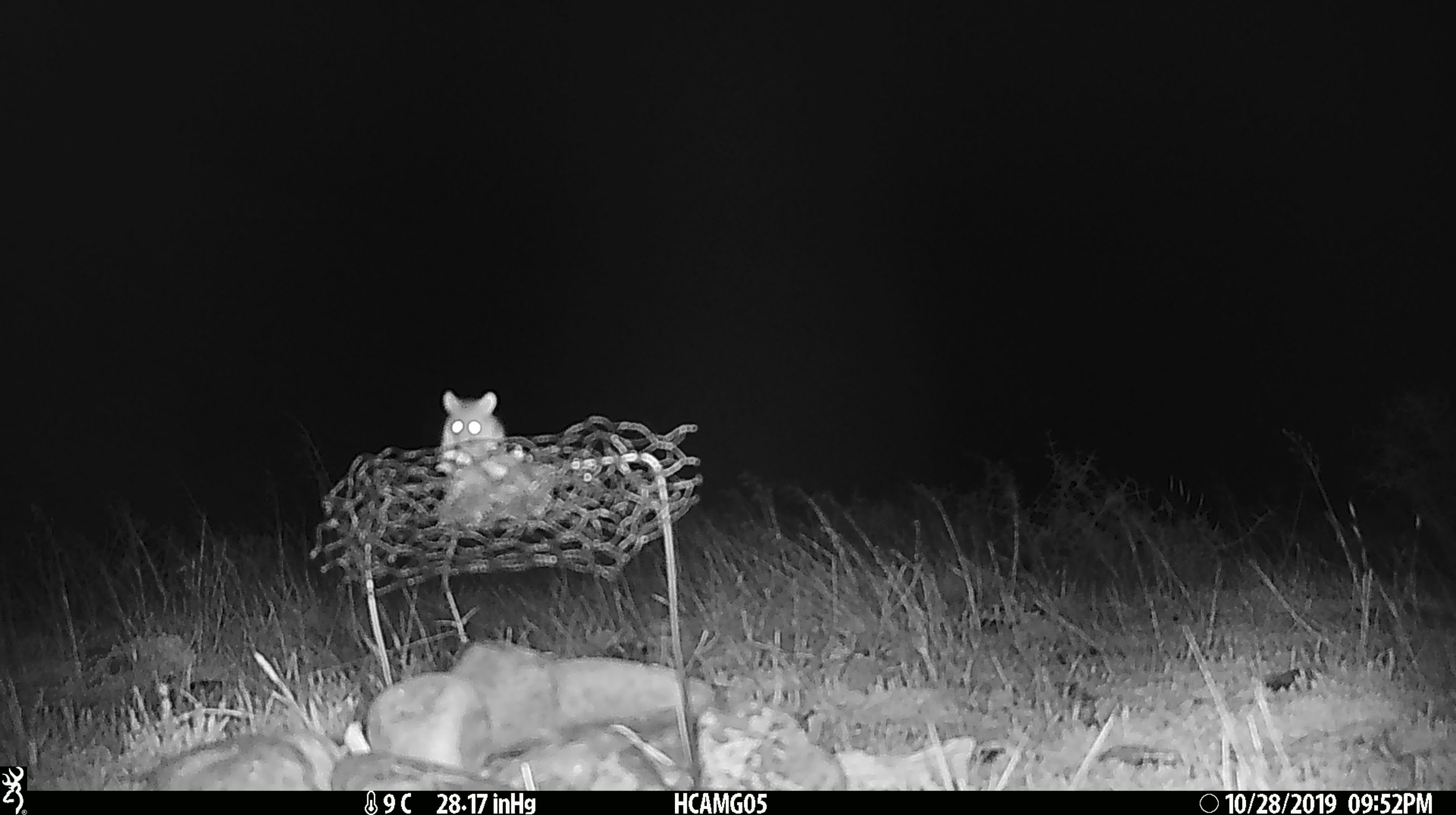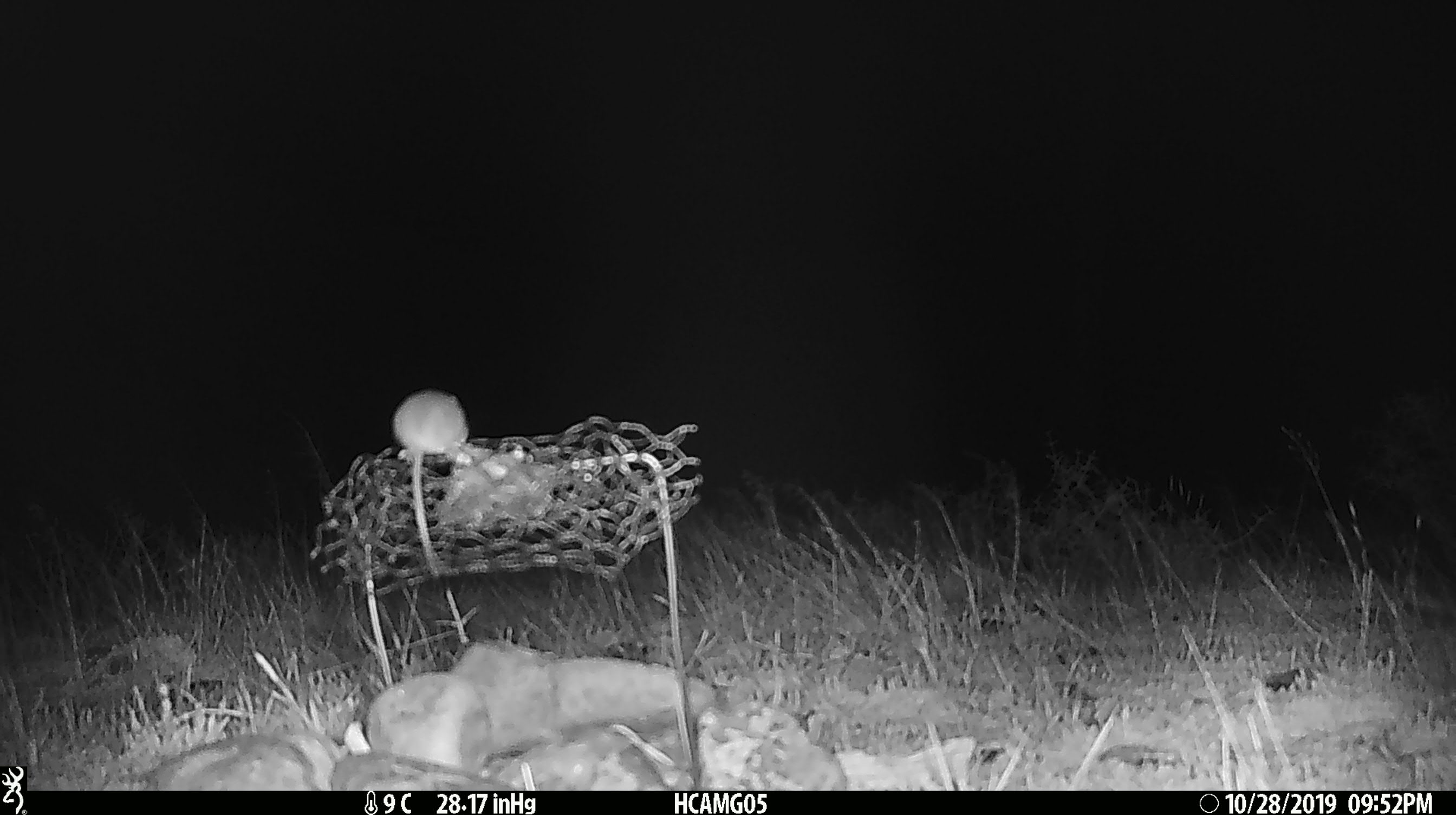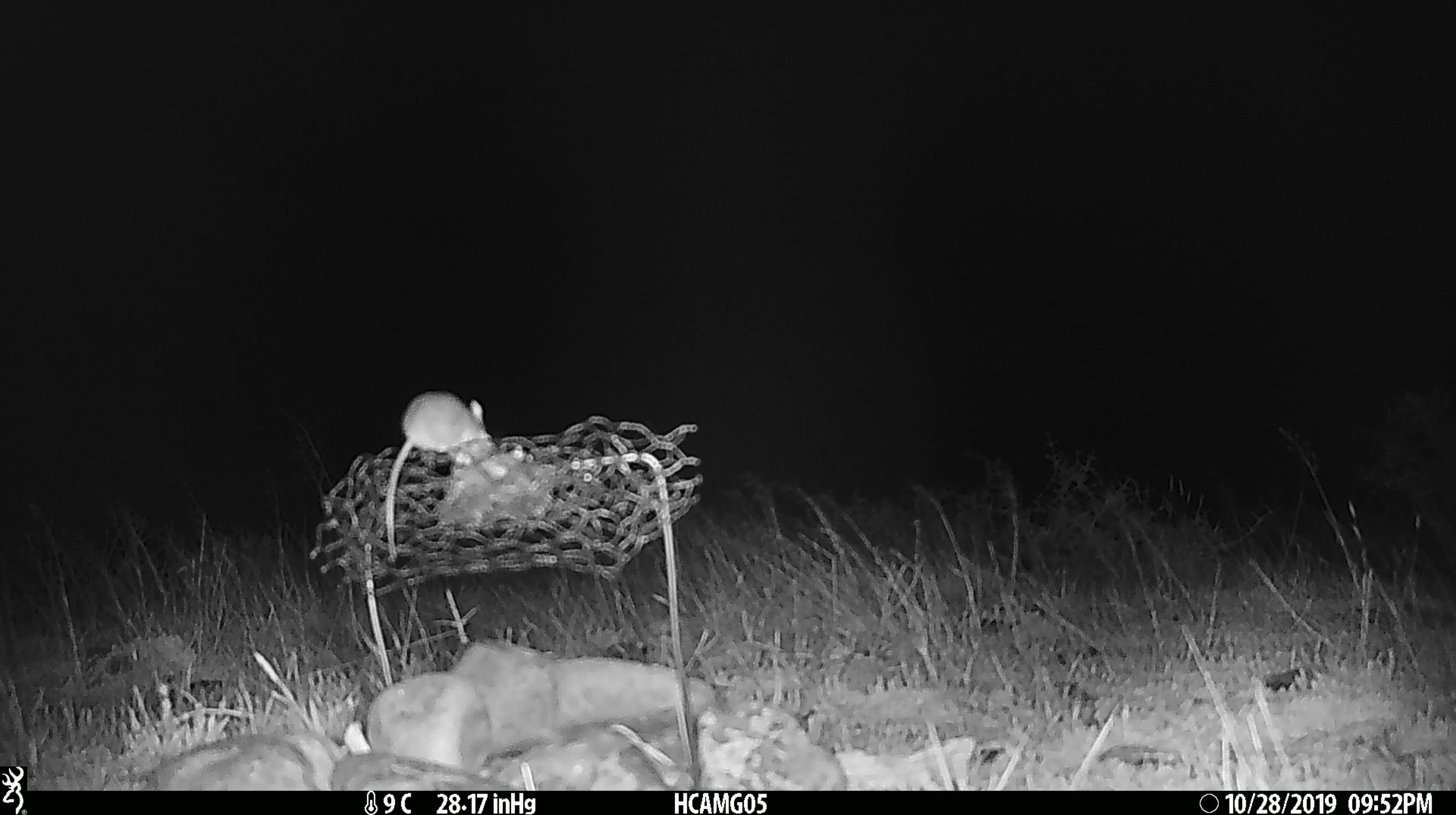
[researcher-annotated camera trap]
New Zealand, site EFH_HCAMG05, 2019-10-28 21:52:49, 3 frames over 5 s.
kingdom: Animalia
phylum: Chordata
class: Mammalia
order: Rodentia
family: Muridae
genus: Mus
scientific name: Mus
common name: mouse